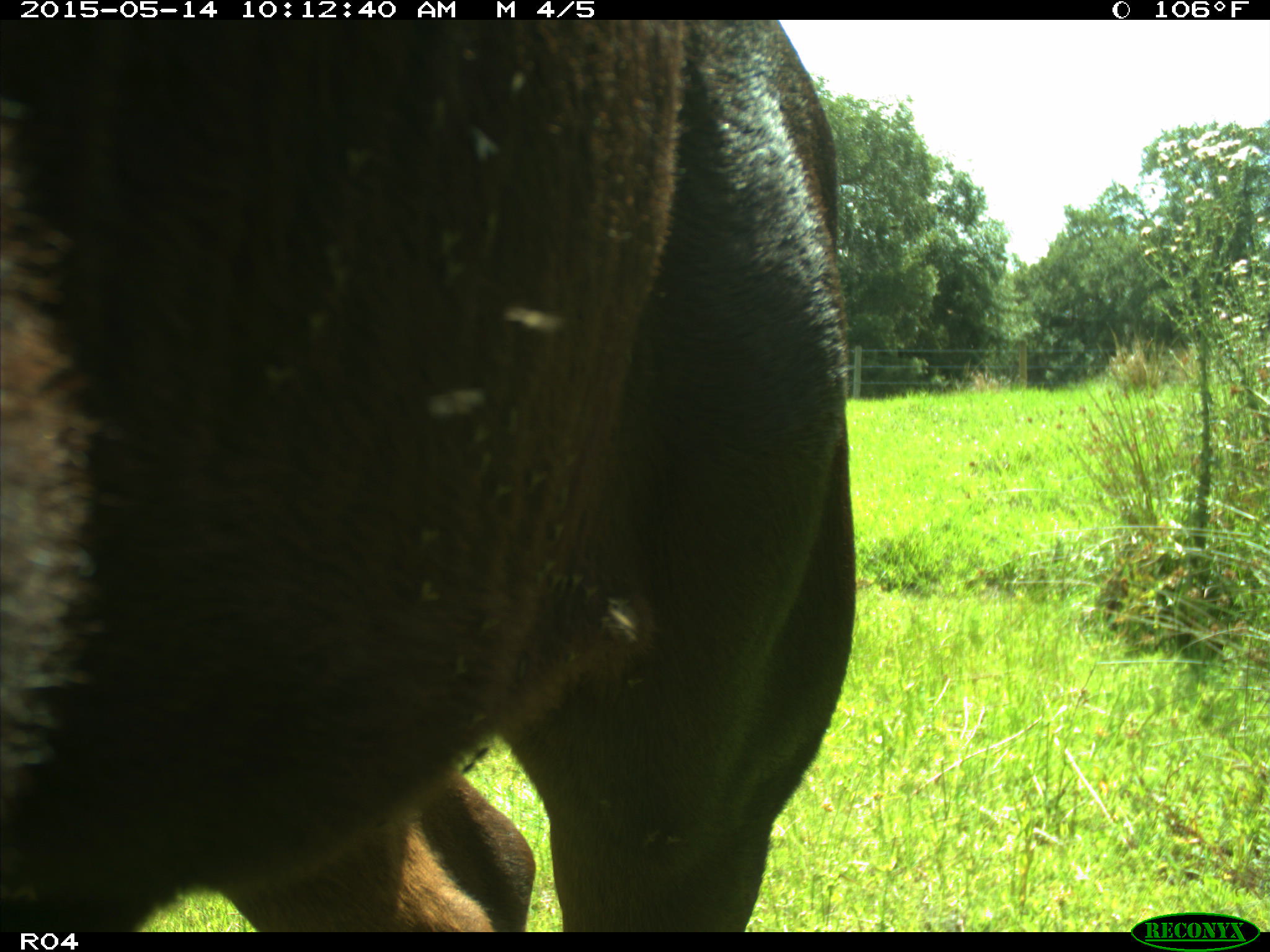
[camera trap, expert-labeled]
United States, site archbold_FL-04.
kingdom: Animalia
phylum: Chordata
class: Mammalia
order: Artiodactyla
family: Bovidae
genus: Bos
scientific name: Bos taurus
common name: domestic cow